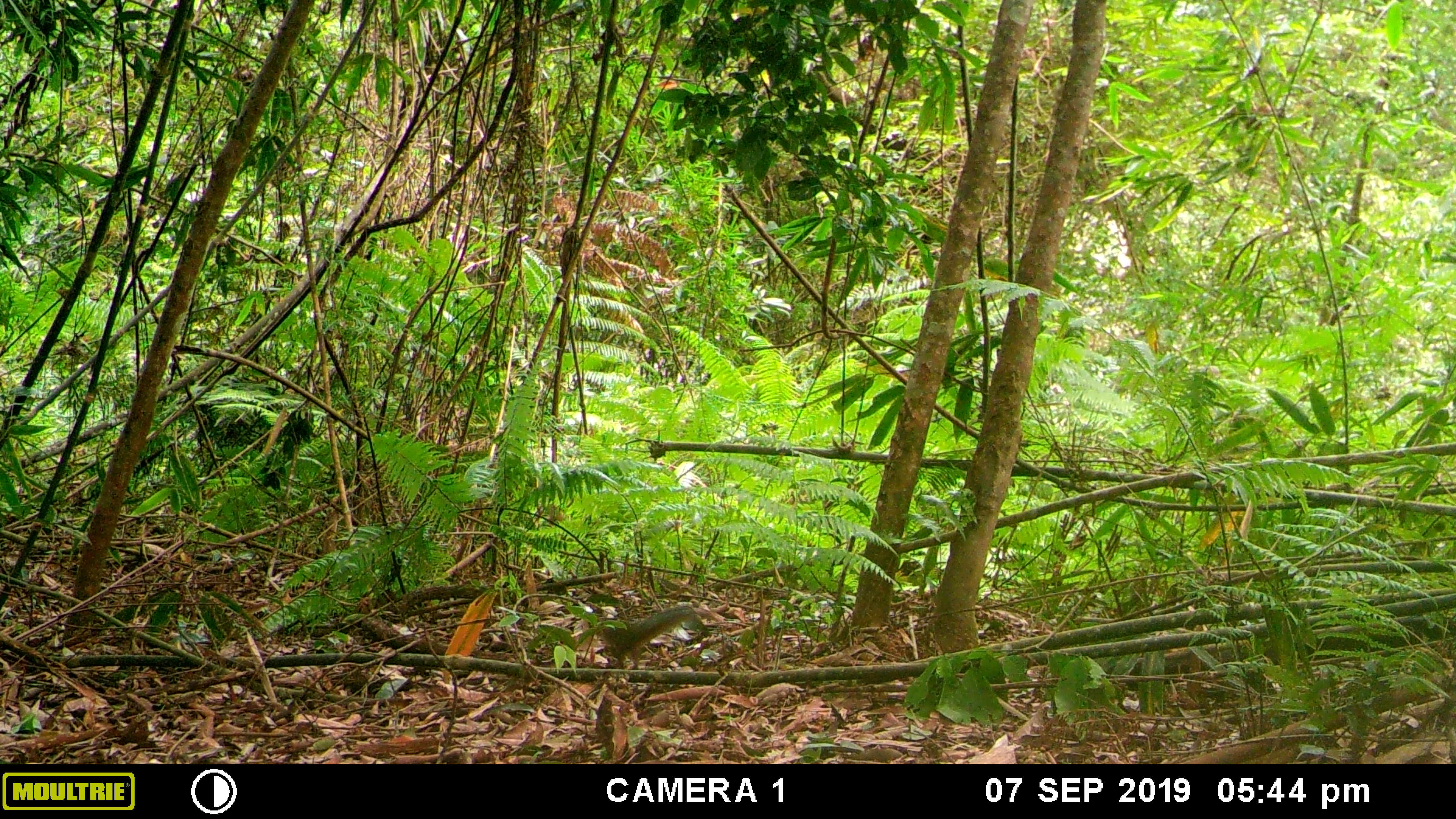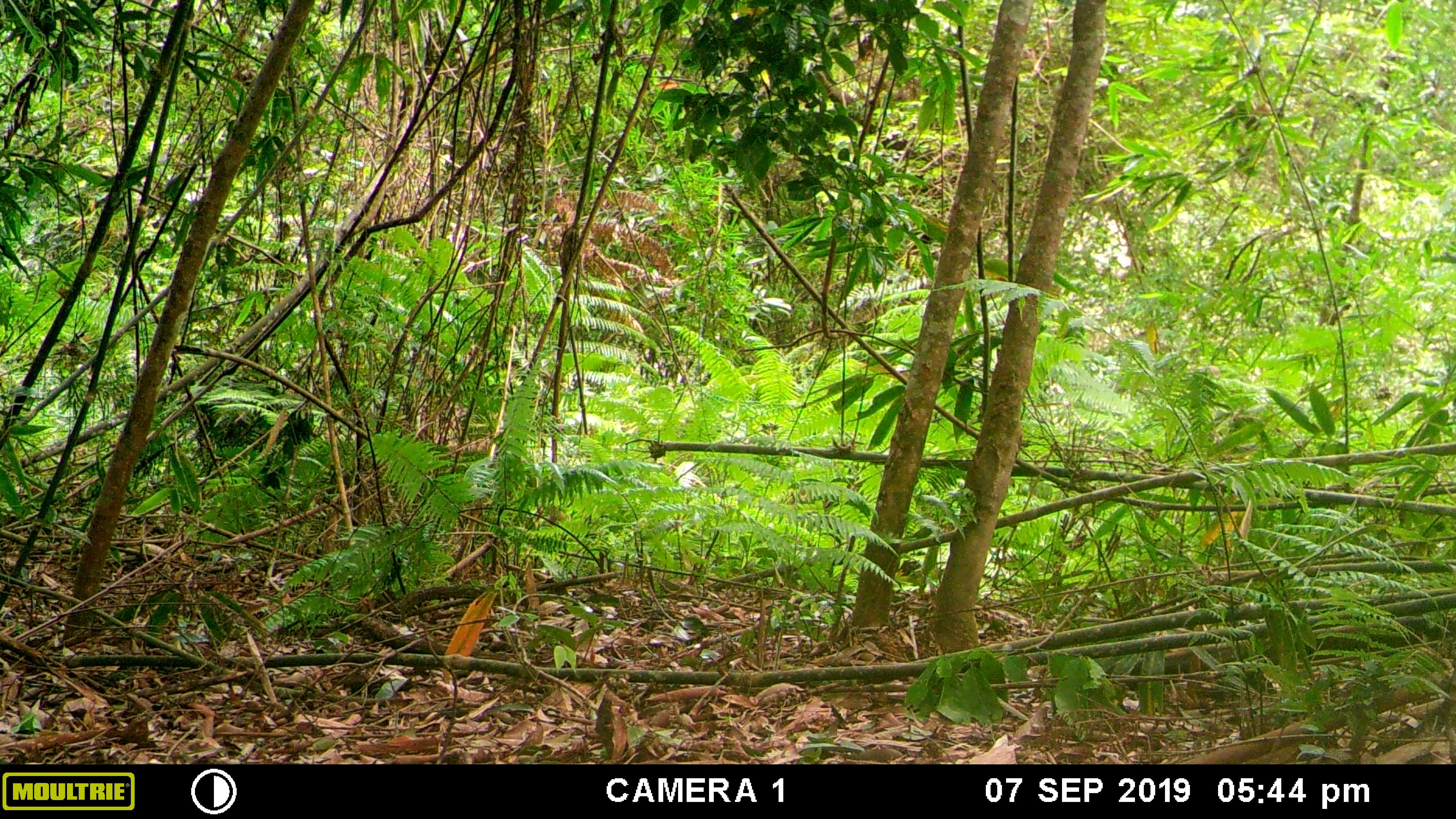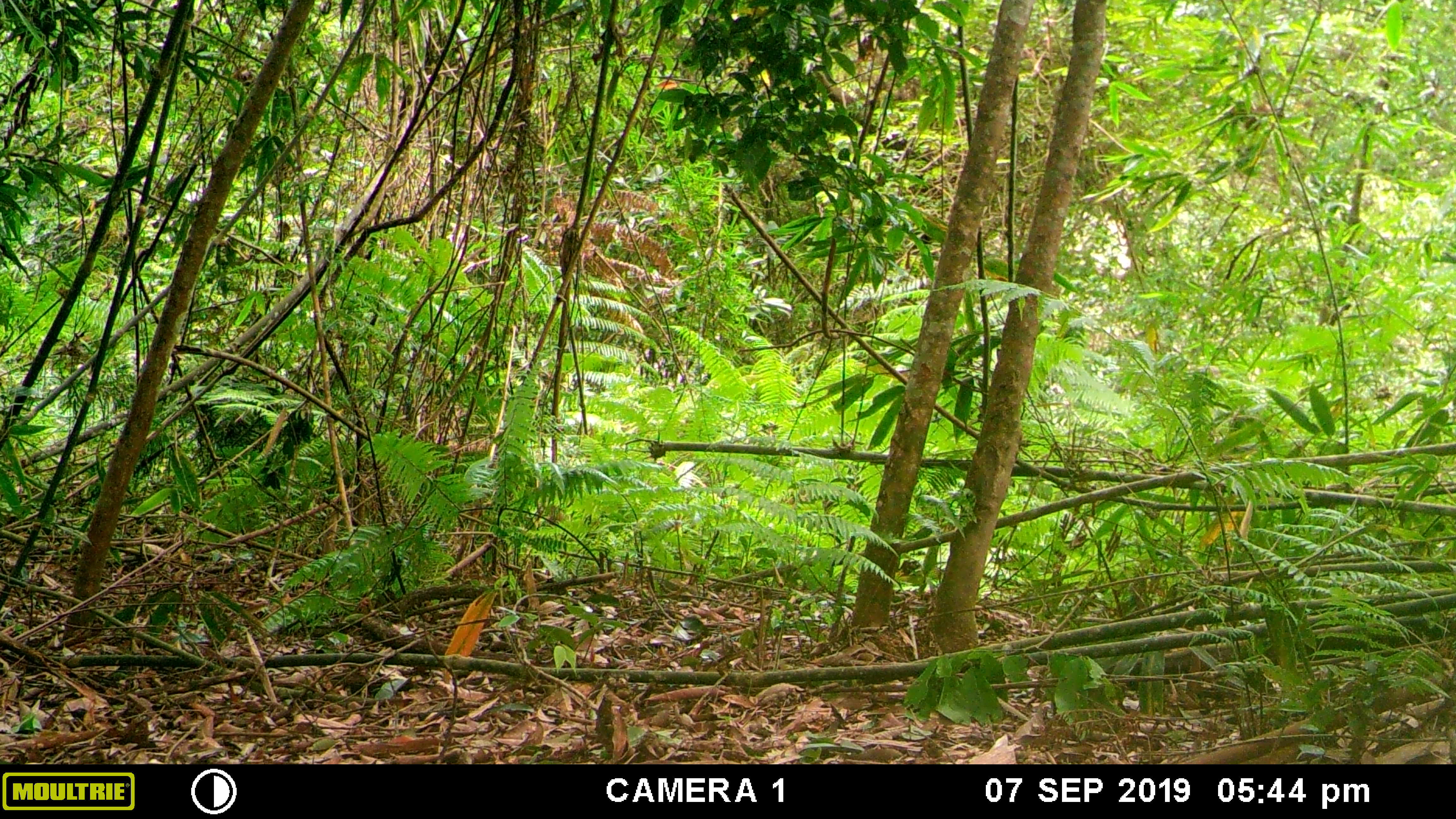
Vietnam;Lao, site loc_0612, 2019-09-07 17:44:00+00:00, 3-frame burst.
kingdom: Animalia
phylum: Chordata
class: Mammalia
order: Rodentia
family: Sciuridae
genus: Dremomys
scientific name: Dremomys rufigenis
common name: red-cheeked squirrel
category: red cheeked squirrel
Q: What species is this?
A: Red cheeked squirrel (red-cheeked squirrel) (Dremomys rufigenis).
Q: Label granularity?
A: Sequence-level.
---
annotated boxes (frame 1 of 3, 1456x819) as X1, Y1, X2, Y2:
red cheeked squirrel: 585, 605, 710, 671